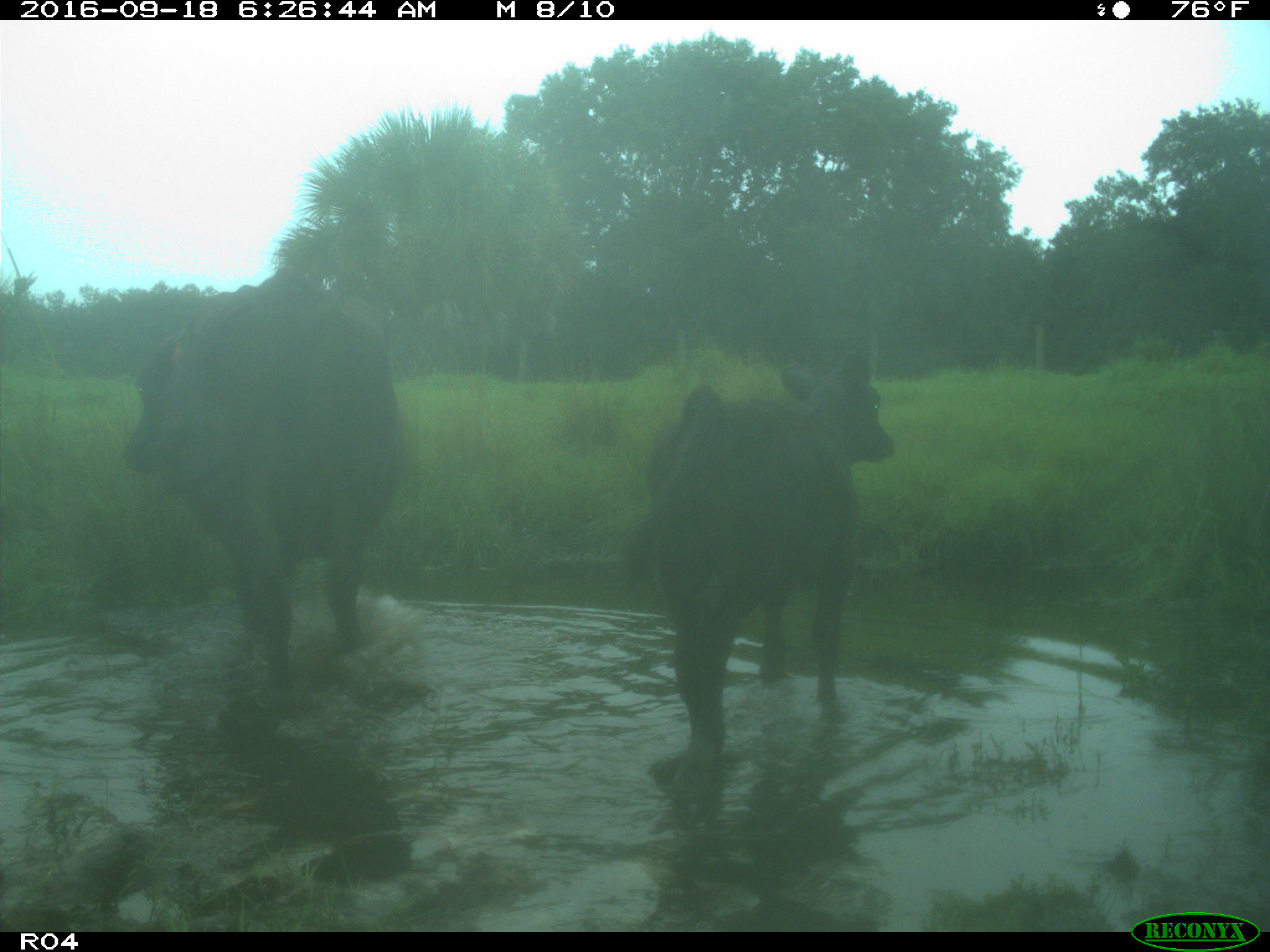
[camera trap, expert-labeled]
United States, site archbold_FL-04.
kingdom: Animalia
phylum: Chordata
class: Mammalia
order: Artiodactyla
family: Bovidae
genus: Bos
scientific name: Bos taurus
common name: domestic cow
Bos taurus (domestic cow).